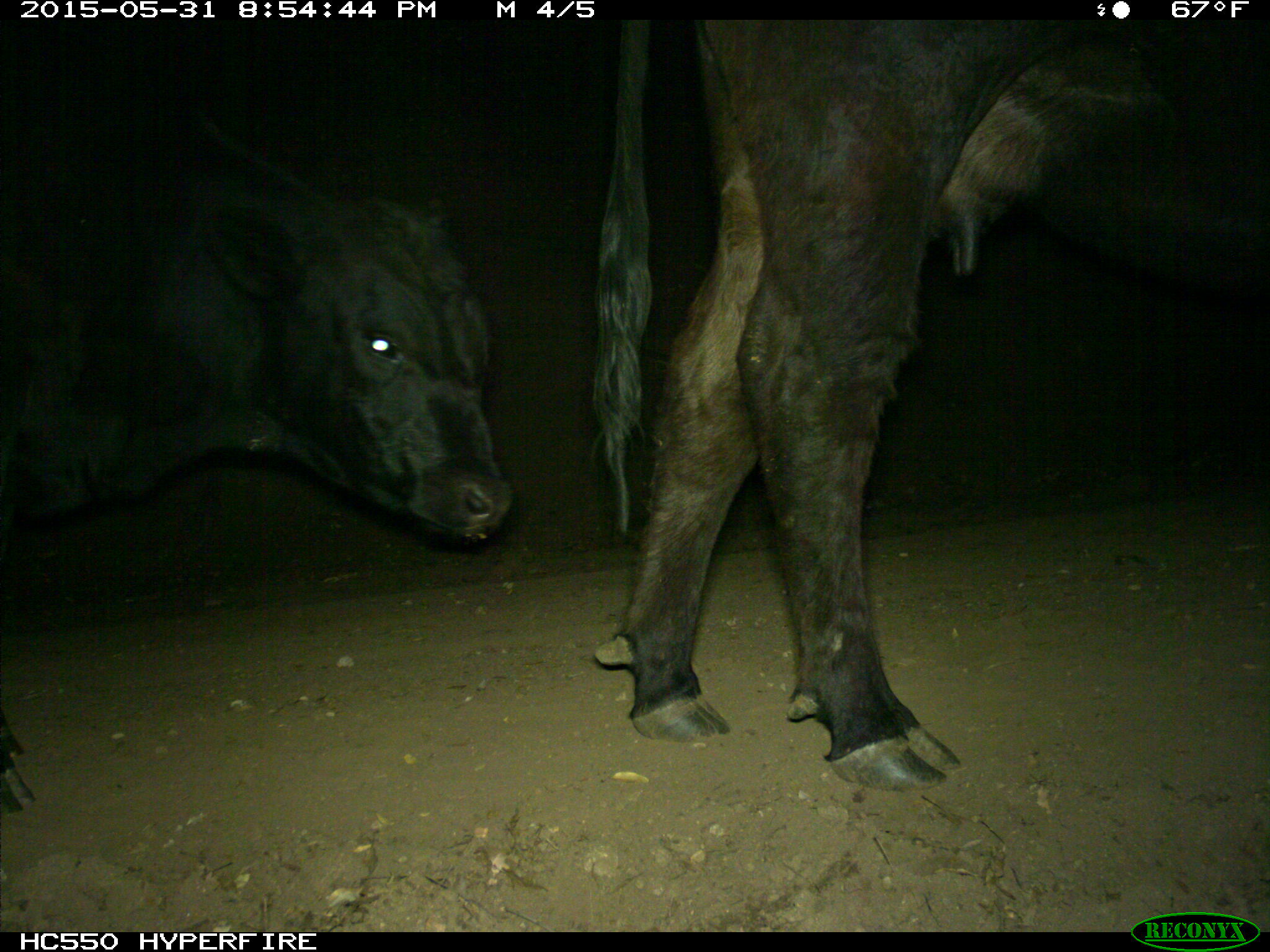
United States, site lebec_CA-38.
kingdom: Animalia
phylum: Chordata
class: Mammalia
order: Artiodactyla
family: Bovidae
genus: Bos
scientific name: Bos taurus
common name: domestic cow